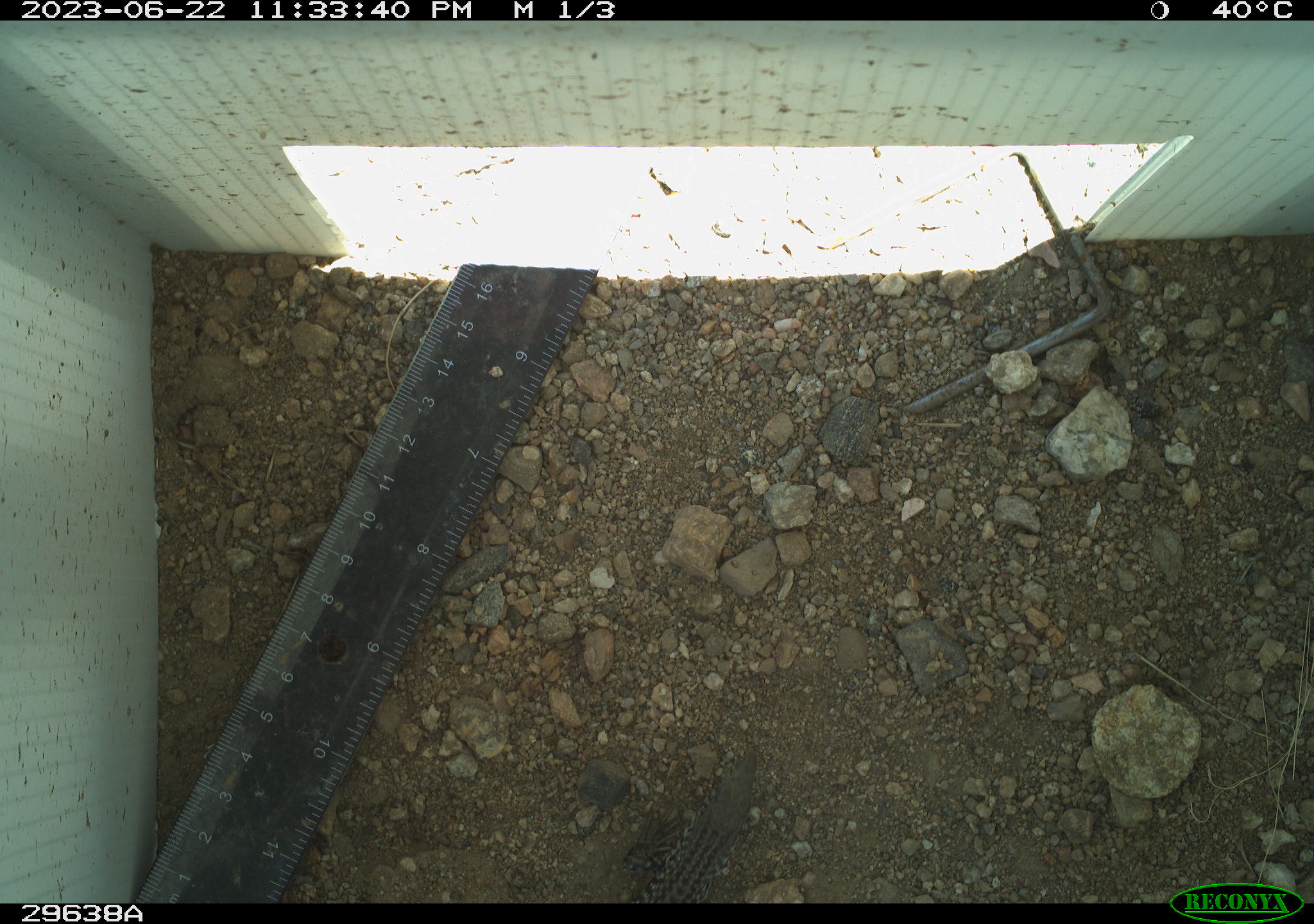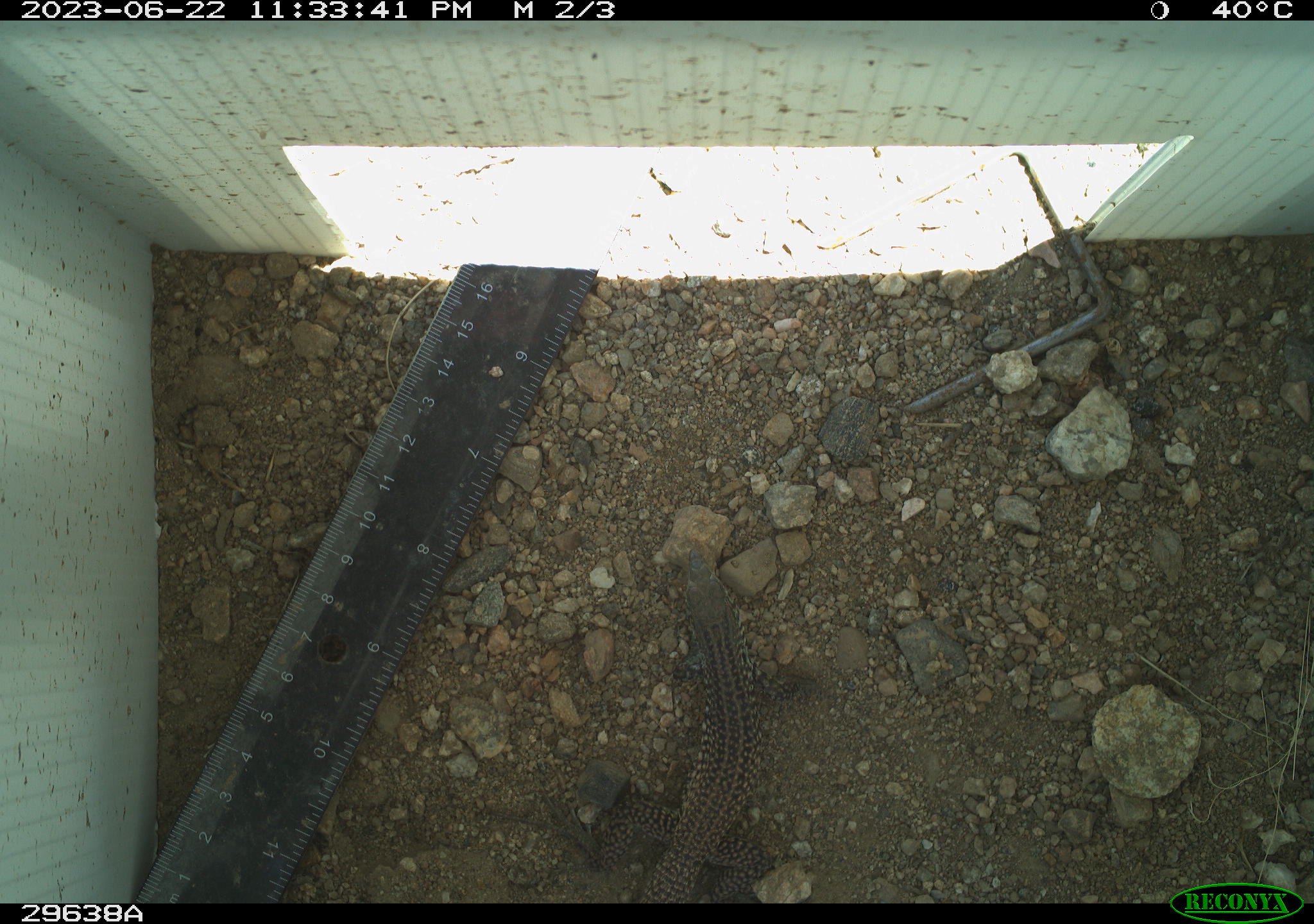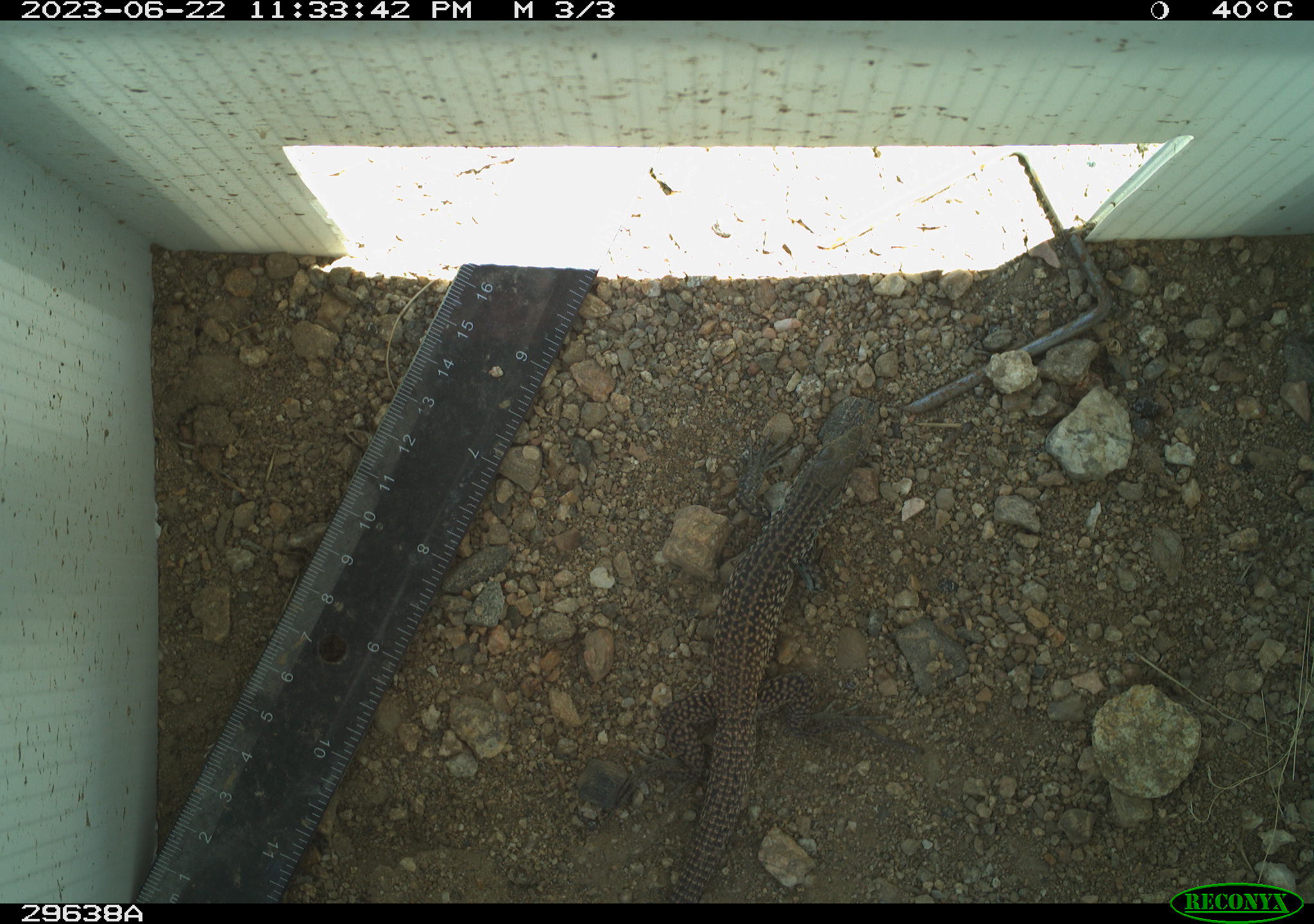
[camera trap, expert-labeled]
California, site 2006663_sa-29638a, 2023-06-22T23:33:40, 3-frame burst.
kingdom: Animalia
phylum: Chordata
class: Reptilia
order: Squamata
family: Teiidae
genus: Aspidoscelis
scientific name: Aspidoscelis tigris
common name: western whiptail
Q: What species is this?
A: Western whiptail (Aspidoscelis tigris).